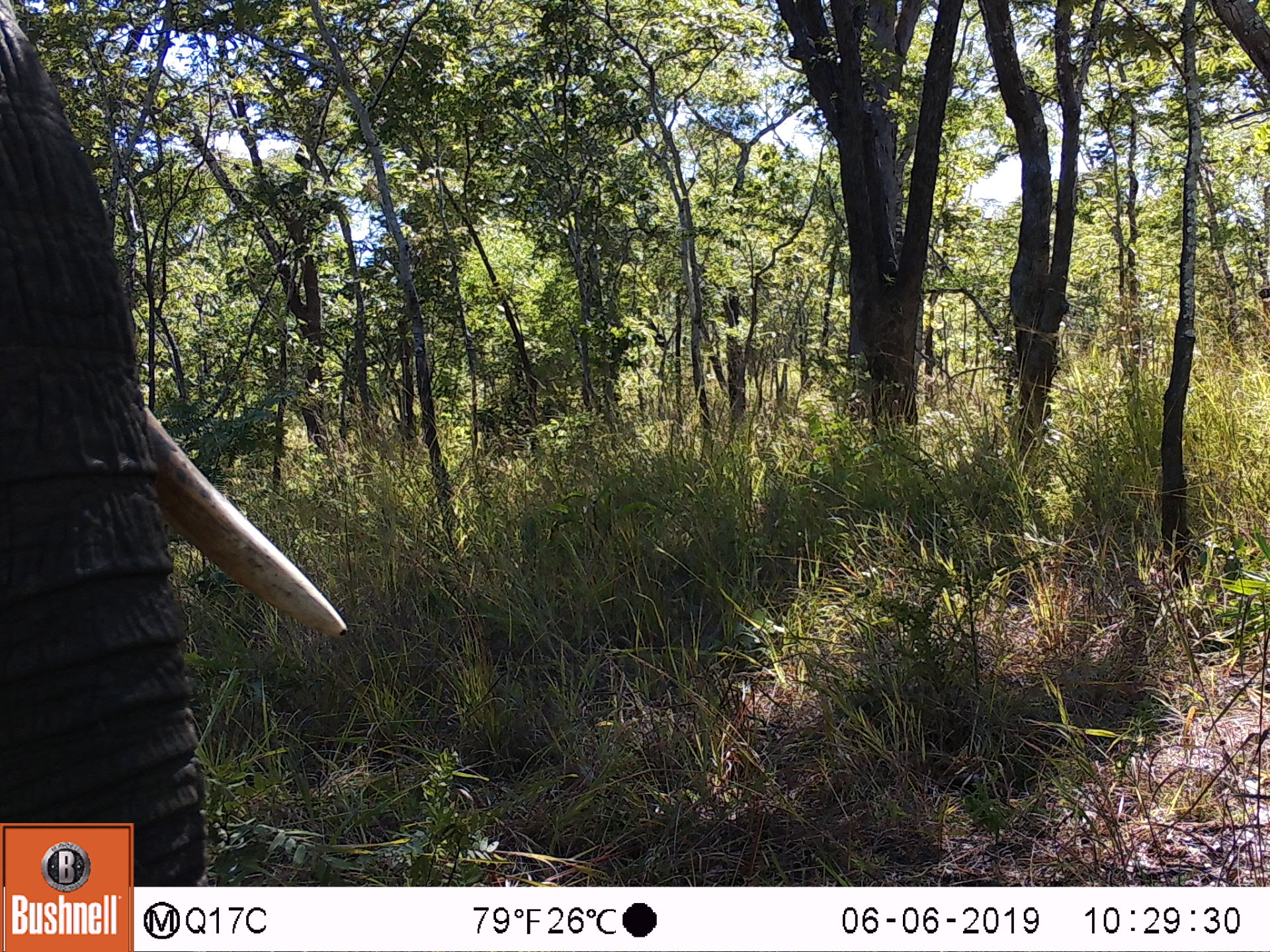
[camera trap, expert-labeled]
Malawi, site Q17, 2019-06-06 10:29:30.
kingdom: Animalia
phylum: Chordata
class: Mammalia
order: Proboscidea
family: Elephantidae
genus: Loxodonta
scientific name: Loxodonta africana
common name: african savanna elephant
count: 1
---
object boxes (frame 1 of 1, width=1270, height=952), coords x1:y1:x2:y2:
african savanna elephant: 0:0:361:821